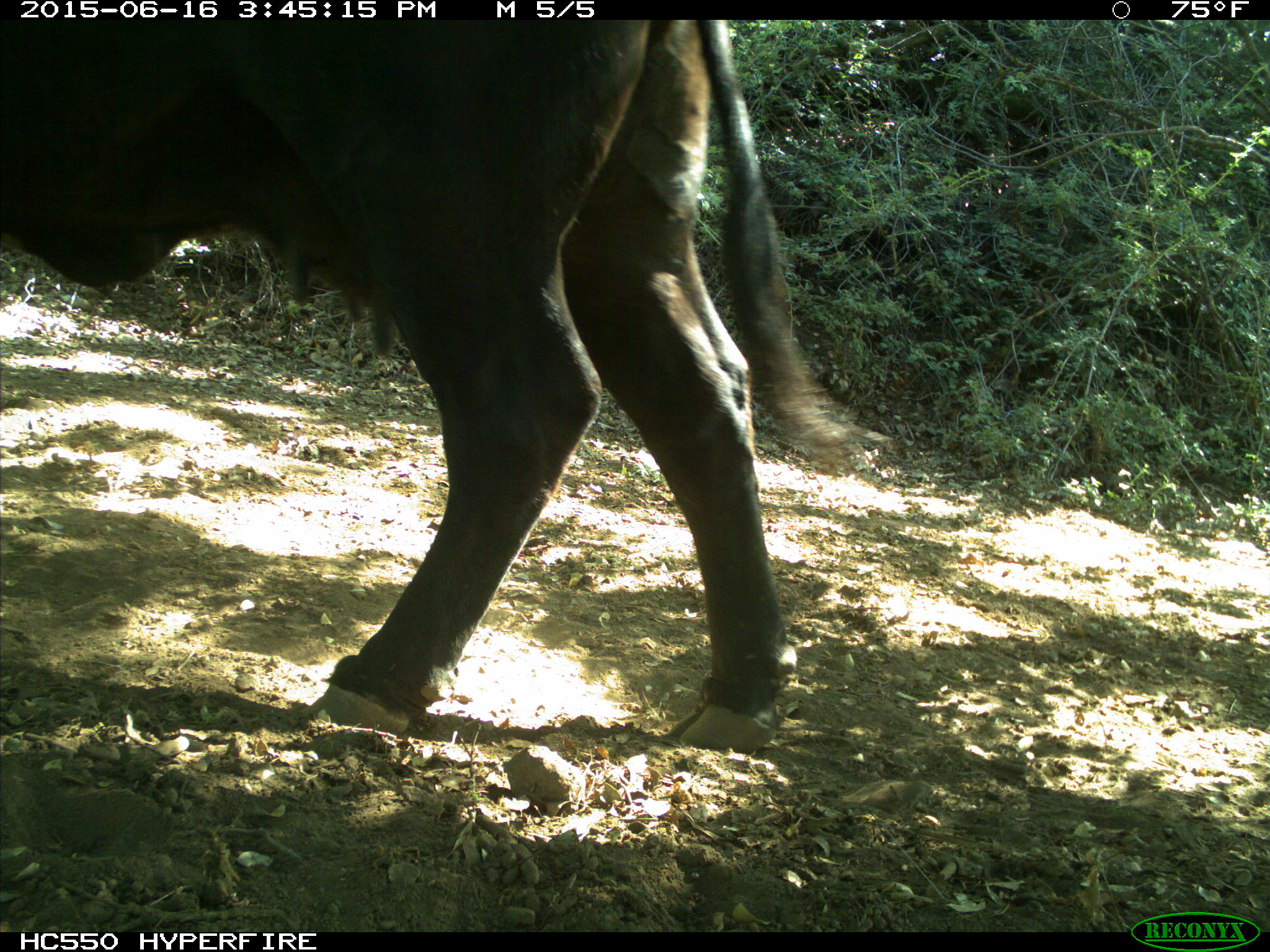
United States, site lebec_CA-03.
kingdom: Animalia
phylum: Chordata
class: Mammalia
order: Artiodactyla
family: Bovidae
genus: Bos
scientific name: Bos taurus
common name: domestic cow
Bos taurus (domestic cow).